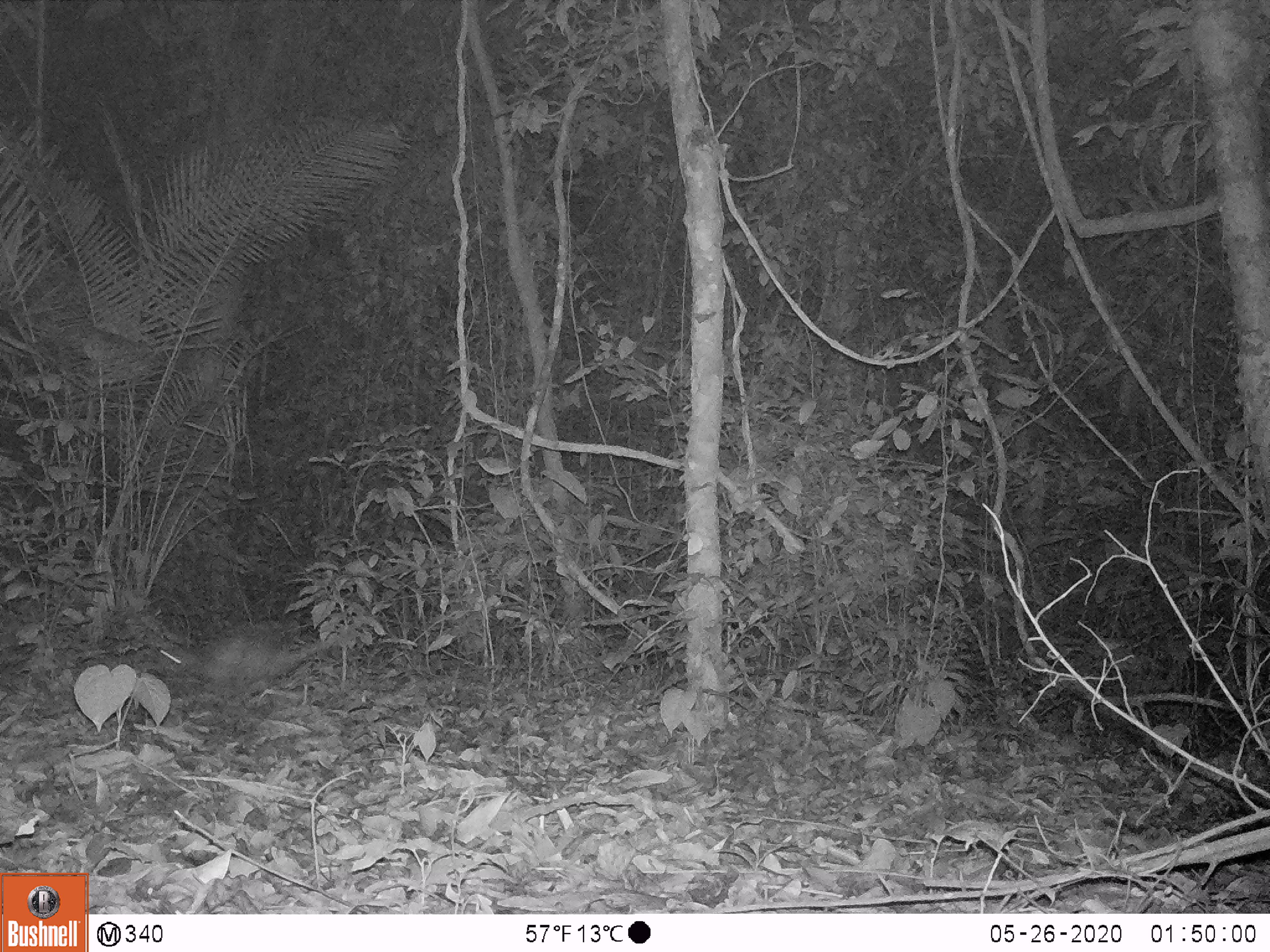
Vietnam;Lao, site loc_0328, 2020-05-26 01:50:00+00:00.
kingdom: Animalia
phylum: Chordata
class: Mammalia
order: Rodentia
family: Hystricidae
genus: Atherurus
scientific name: Atherurus macrourus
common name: asiatic brush-tailed porcupine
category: asiatic brush tailed porcupine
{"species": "asiatic brush tailed porcupine (asiatic brush-tailed porcupine) (Atherurus macrourus)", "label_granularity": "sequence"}